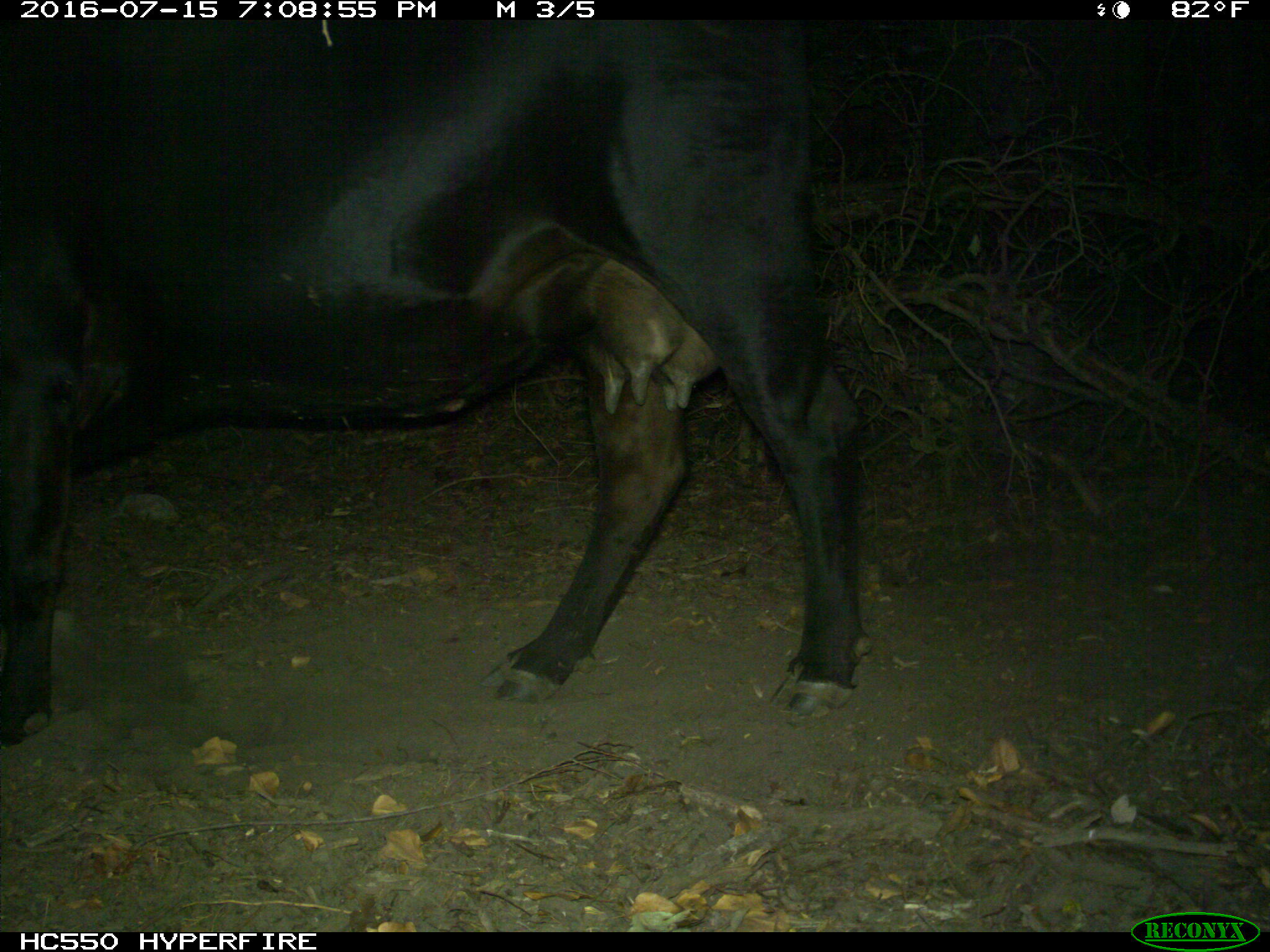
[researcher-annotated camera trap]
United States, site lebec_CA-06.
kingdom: Animalia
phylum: Chordata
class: Mammalia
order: Artiodactyla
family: Bovidae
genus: Bos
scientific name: Bos taurus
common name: domestic cow